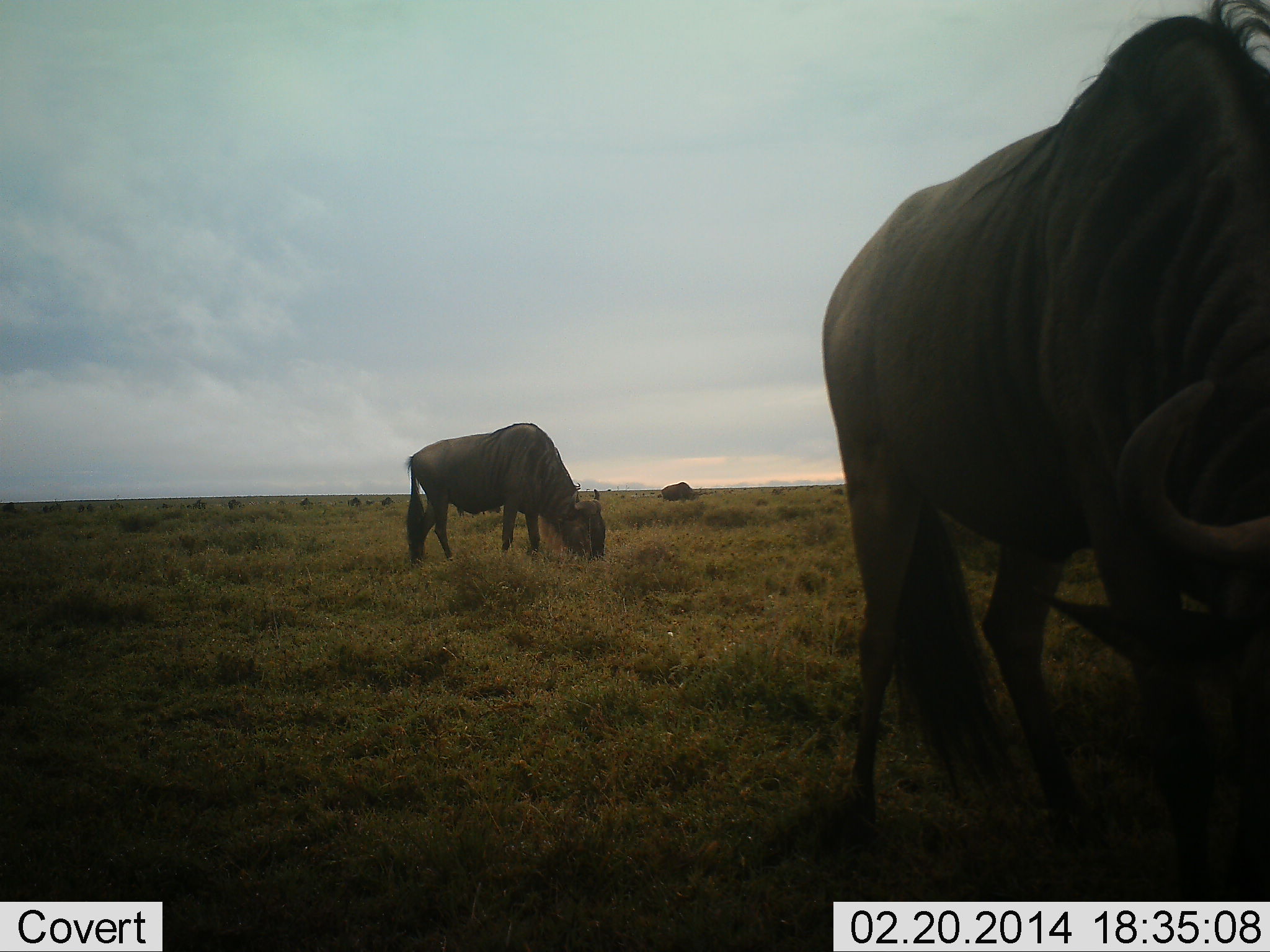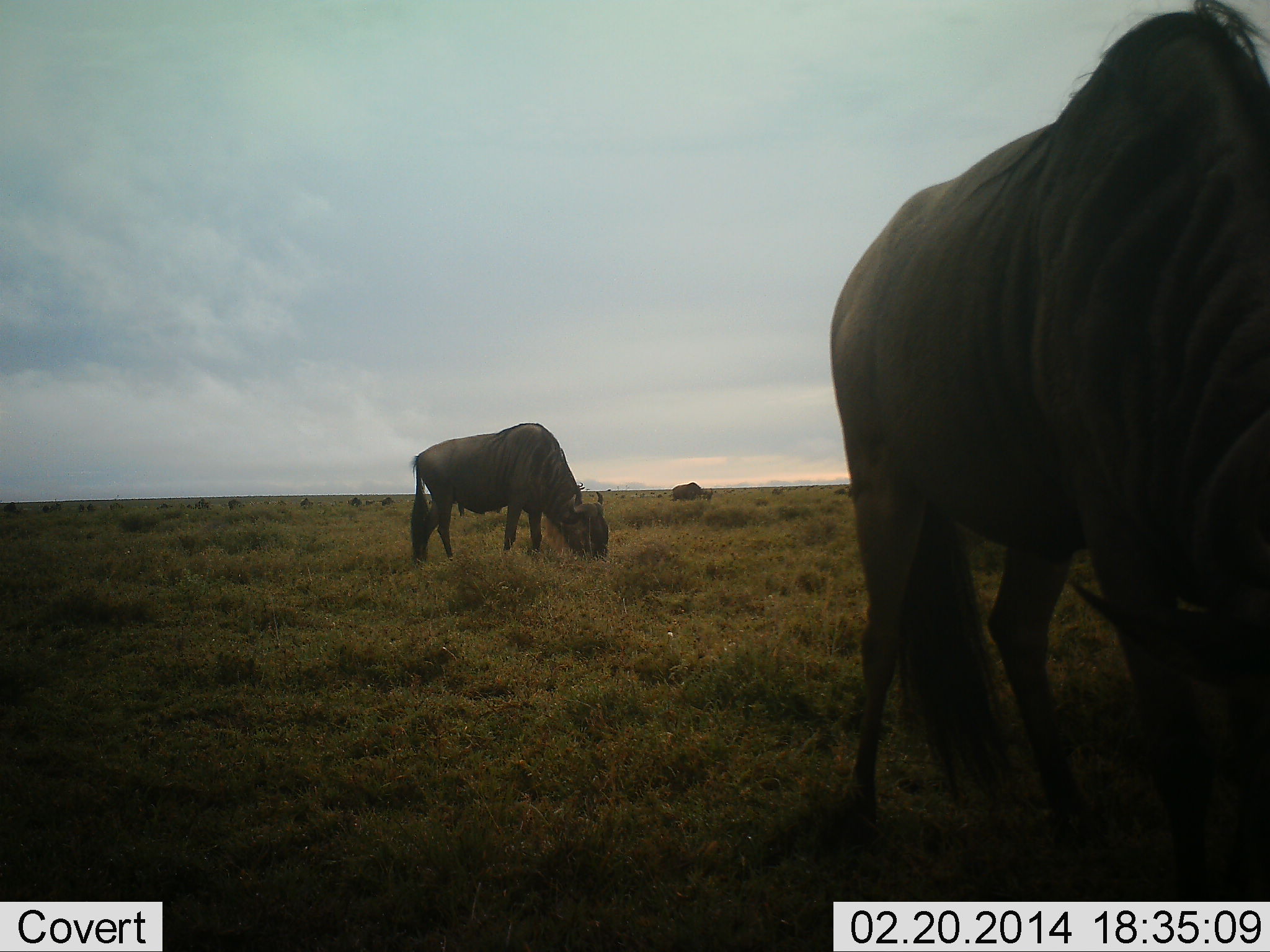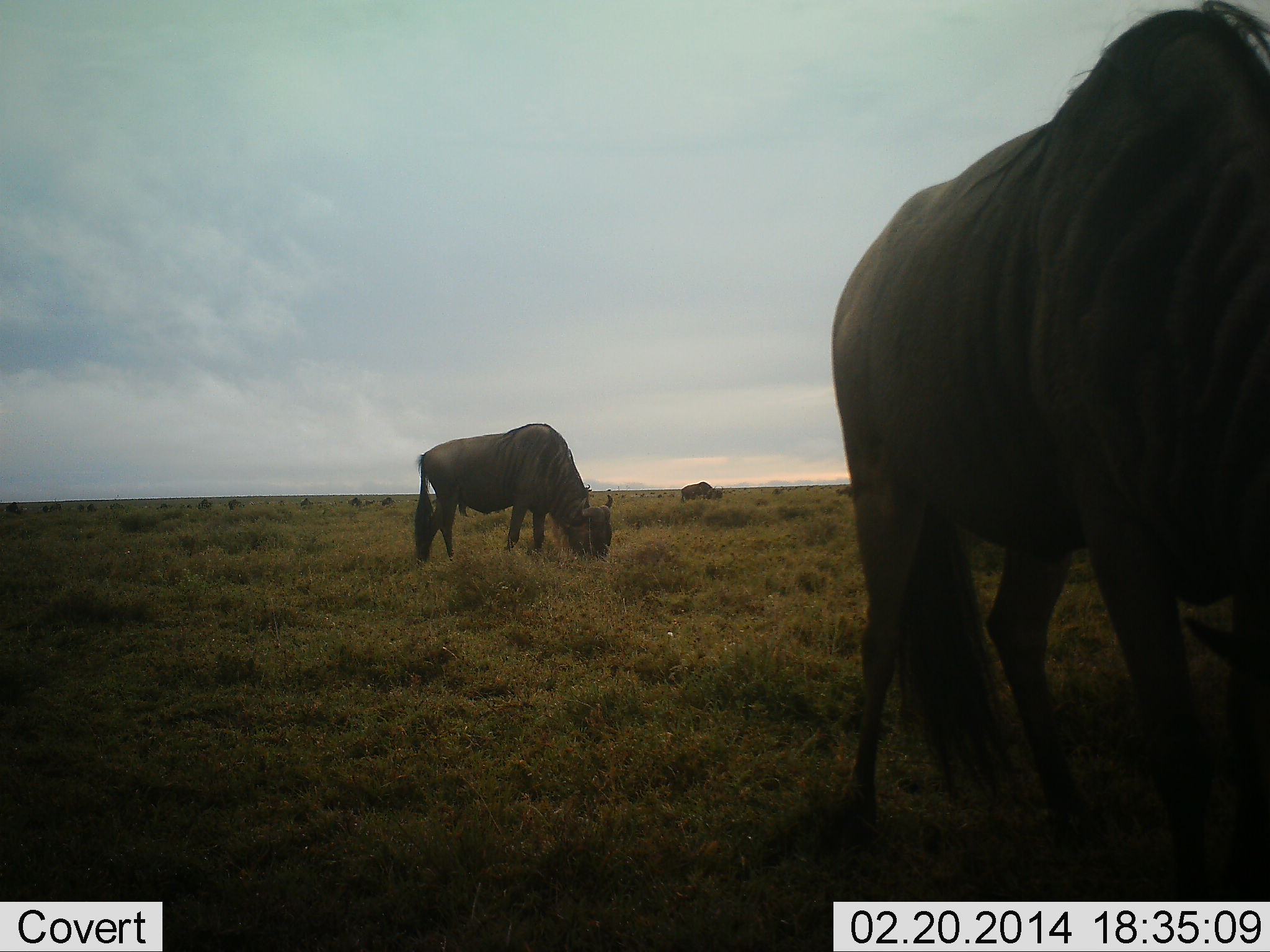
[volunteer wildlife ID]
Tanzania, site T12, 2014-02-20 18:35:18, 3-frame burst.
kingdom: Animalia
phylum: Chordata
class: Mammalia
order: Artiodactyla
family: Bovidae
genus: Connochaetes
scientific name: Connochaetes taurinus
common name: blue wildebeest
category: wildebeest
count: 3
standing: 60%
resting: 0%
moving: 30%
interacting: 0%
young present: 0%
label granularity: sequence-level